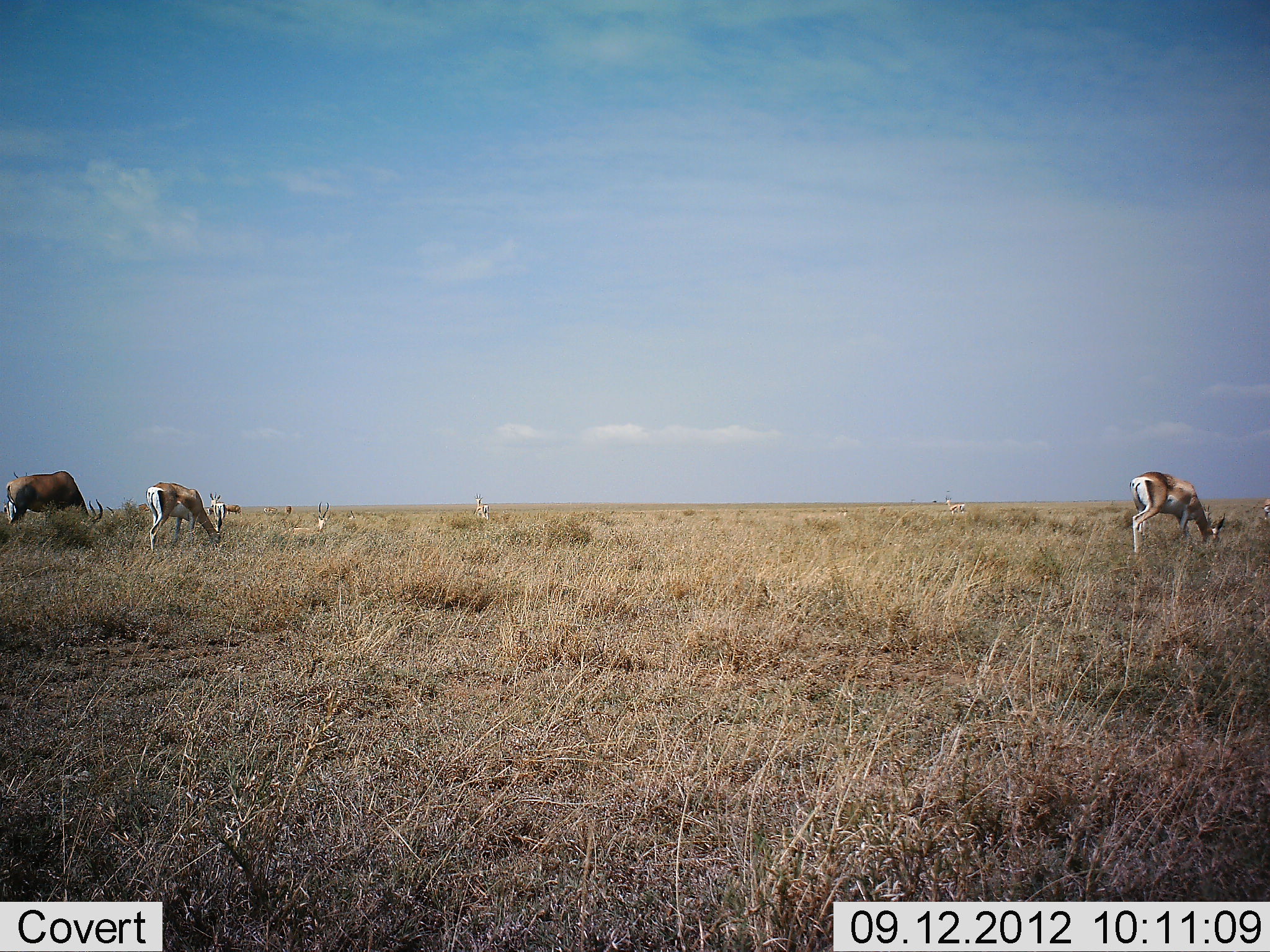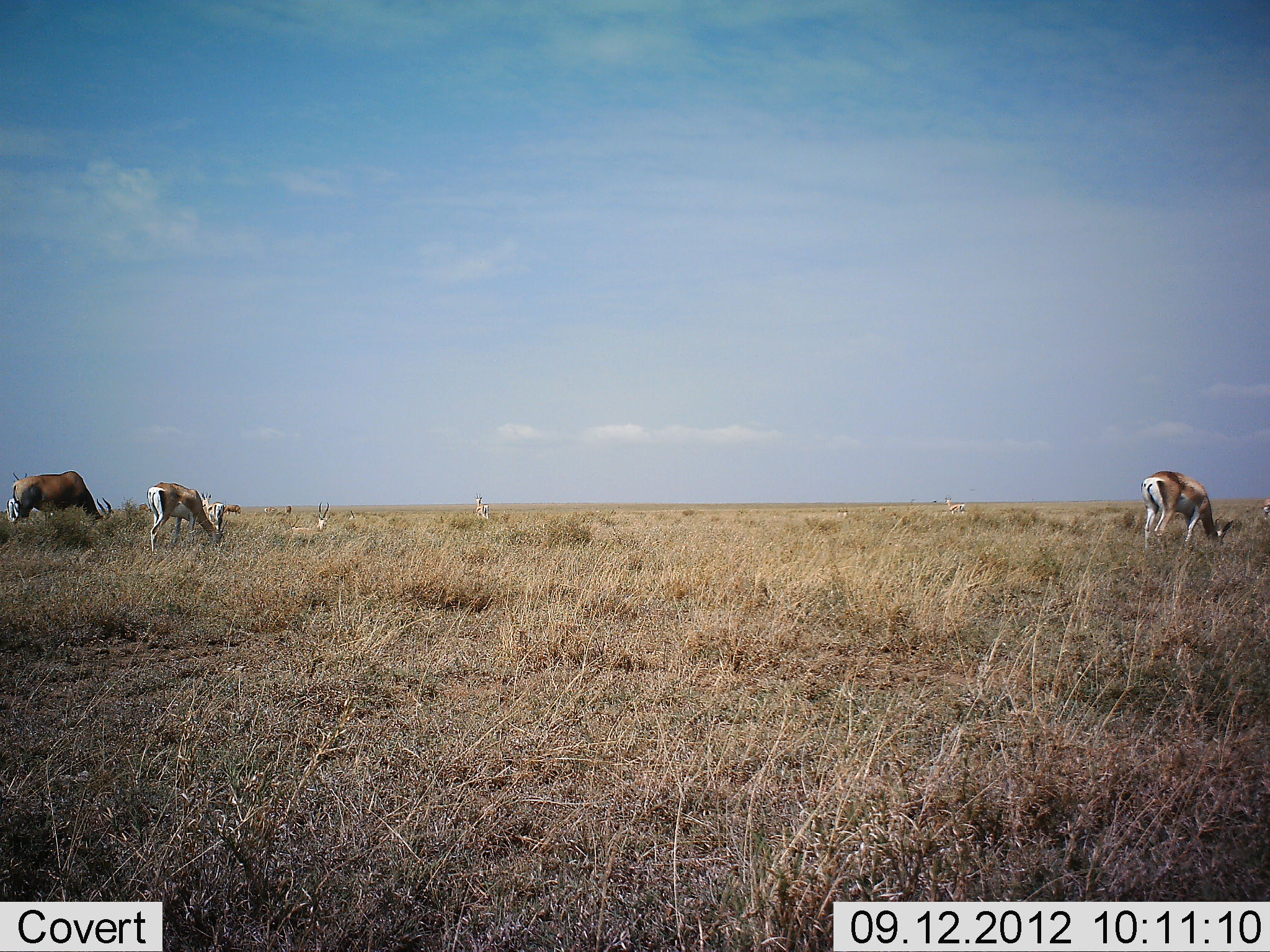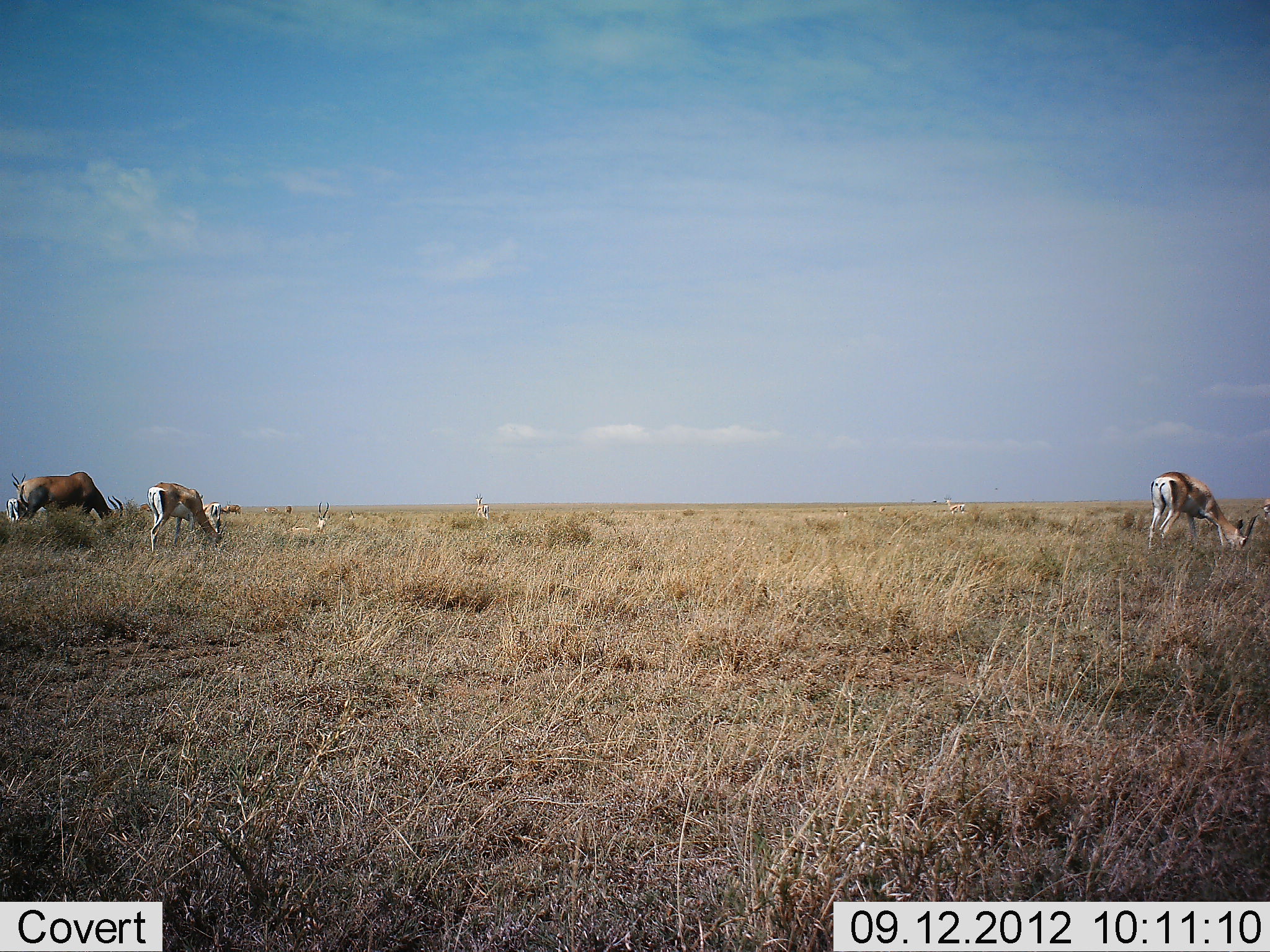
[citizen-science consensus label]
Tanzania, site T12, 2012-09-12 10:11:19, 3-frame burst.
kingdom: Animalia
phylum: Chordata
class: Mammalia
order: Artiodactyla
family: Bovidae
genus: Nanger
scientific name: Nanger granti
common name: grant's gazelle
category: gazellegrants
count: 5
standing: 31%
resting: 31%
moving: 6%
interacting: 0%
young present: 0%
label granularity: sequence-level